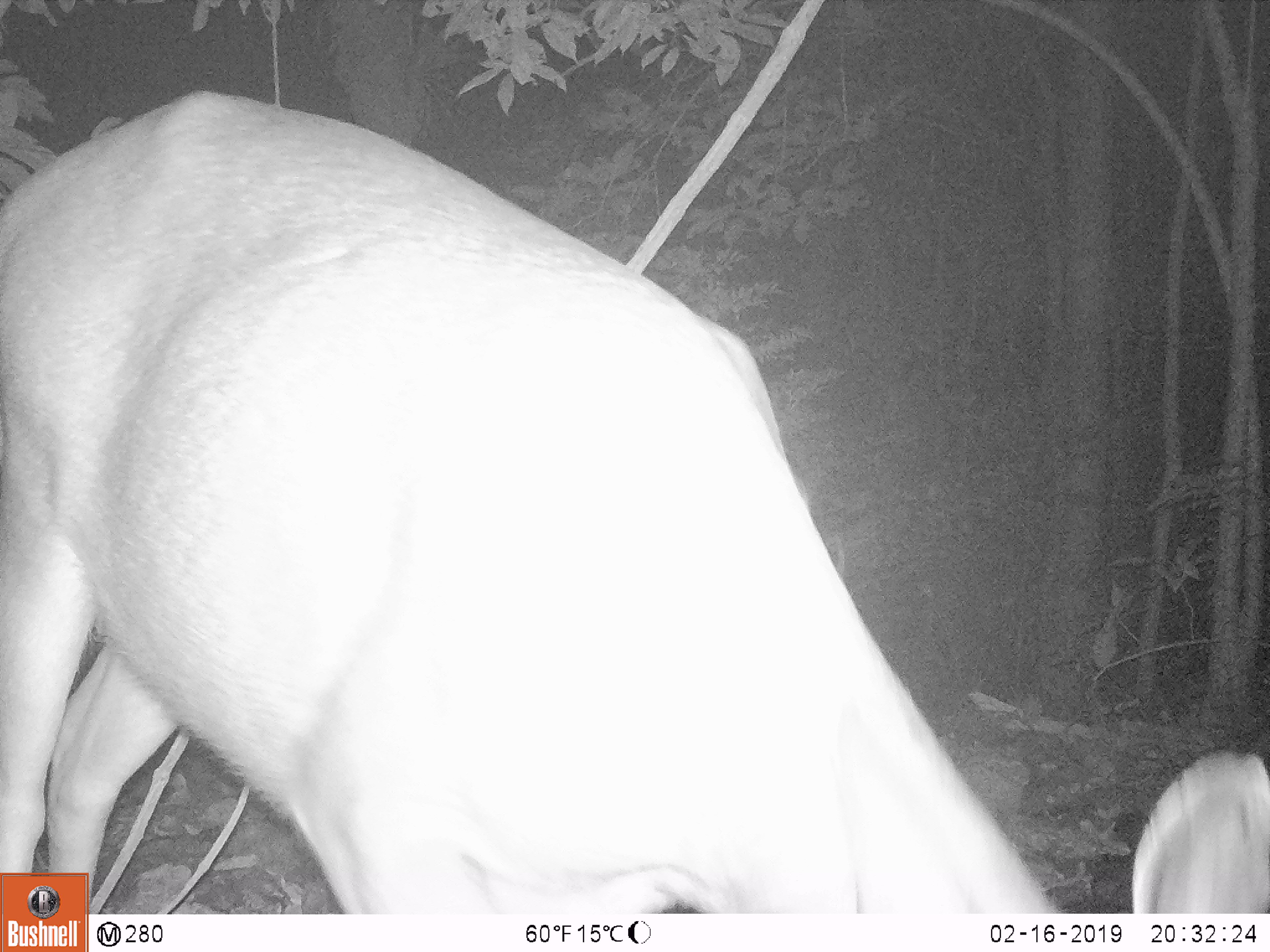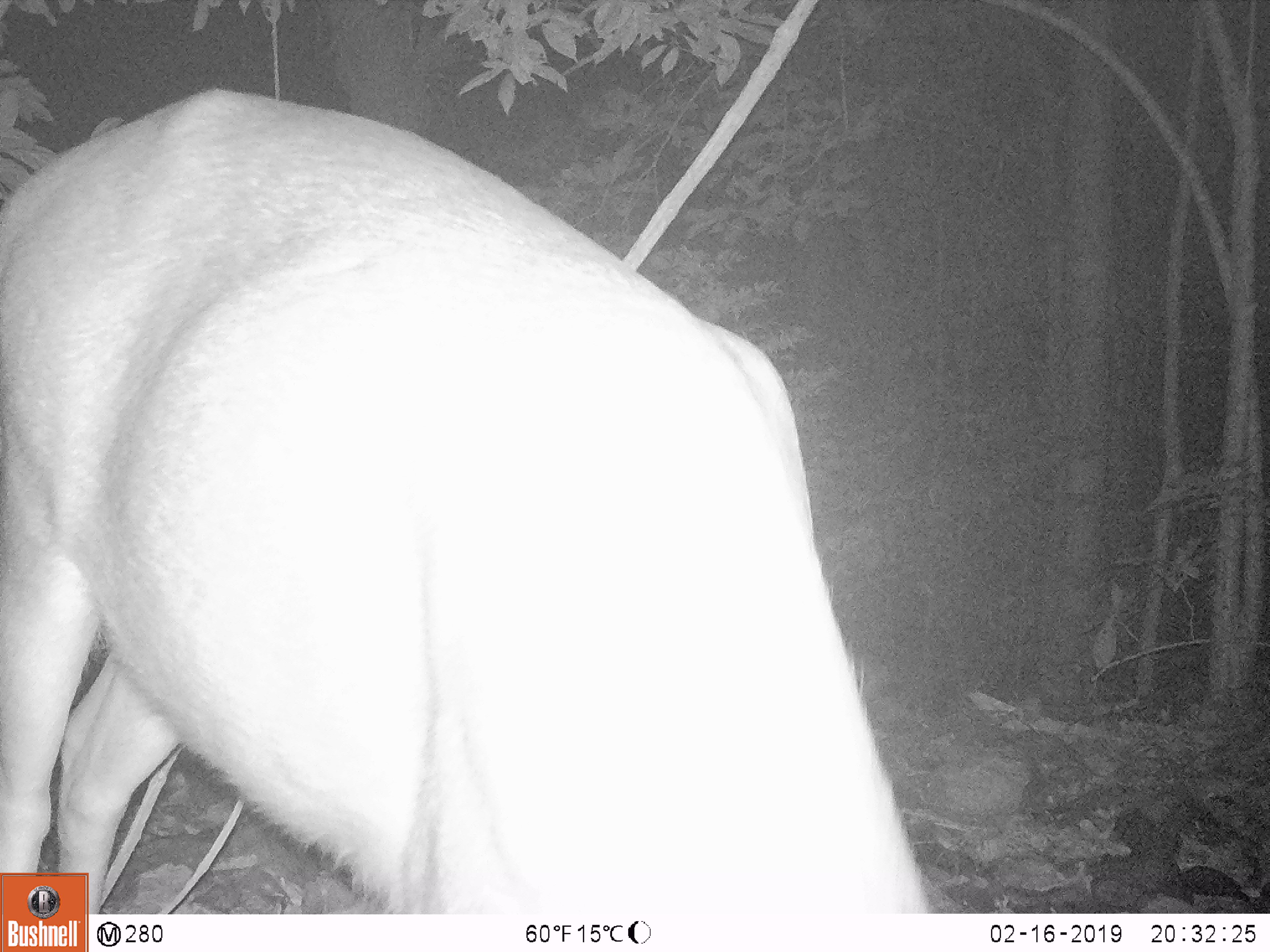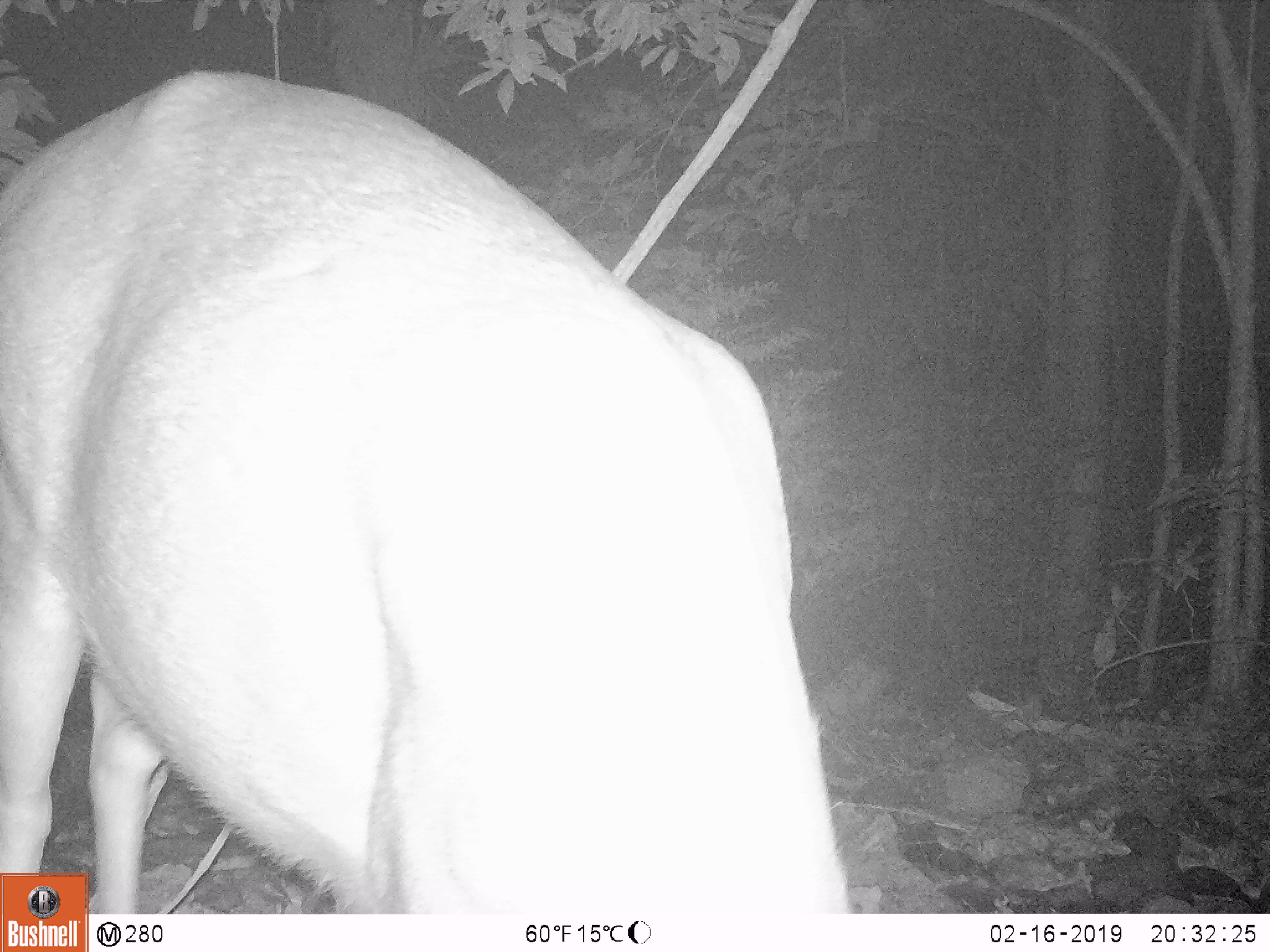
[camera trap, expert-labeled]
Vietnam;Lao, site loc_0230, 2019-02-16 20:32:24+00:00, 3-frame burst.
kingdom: Animalia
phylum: Chordata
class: Mammalia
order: Artiodactyla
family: Cervidae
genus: Rusa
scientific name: Rusa unicolor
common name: sambar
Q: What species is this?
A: Sambar (Rusa unicolor).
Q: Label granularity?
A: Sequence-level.